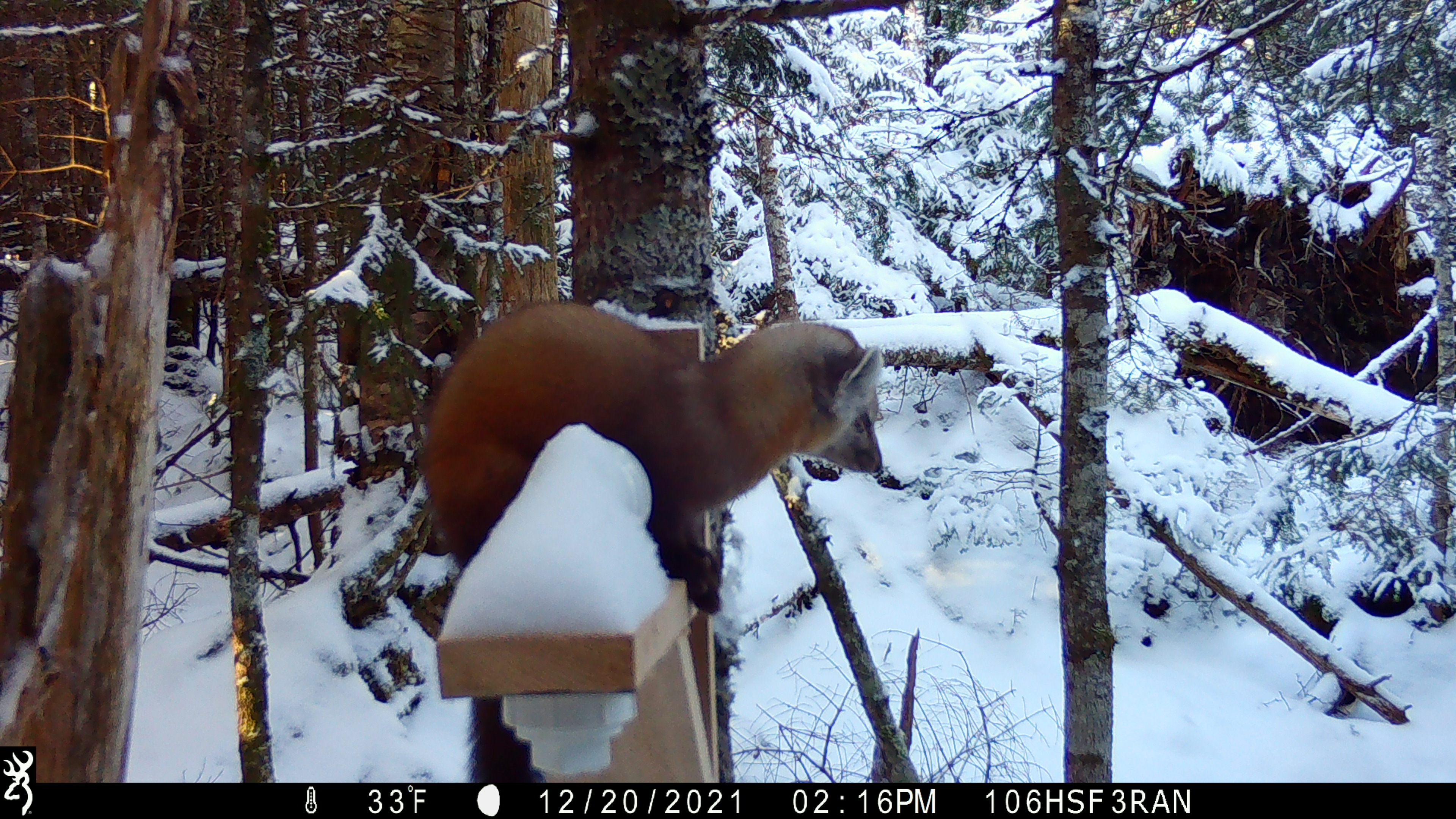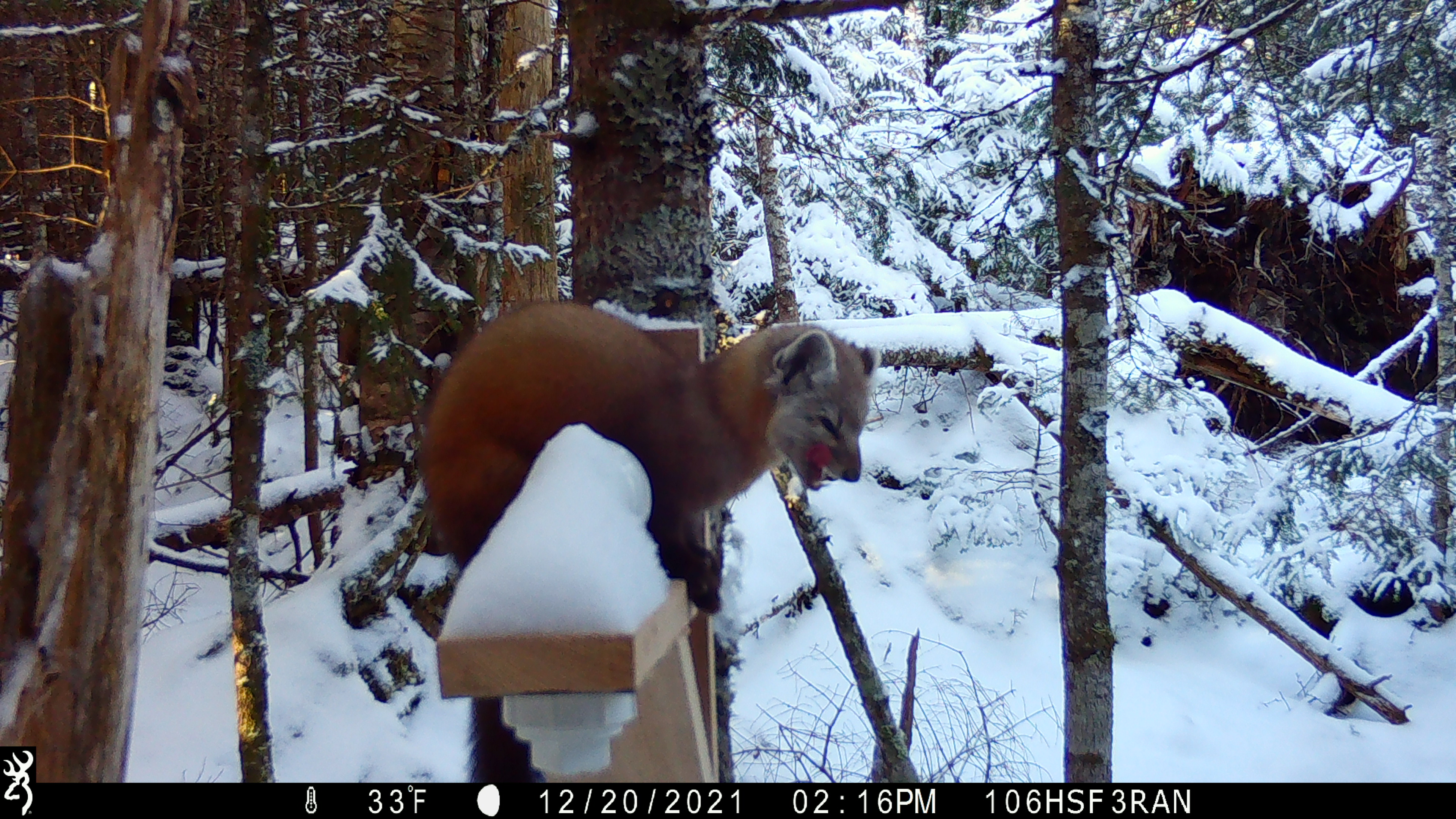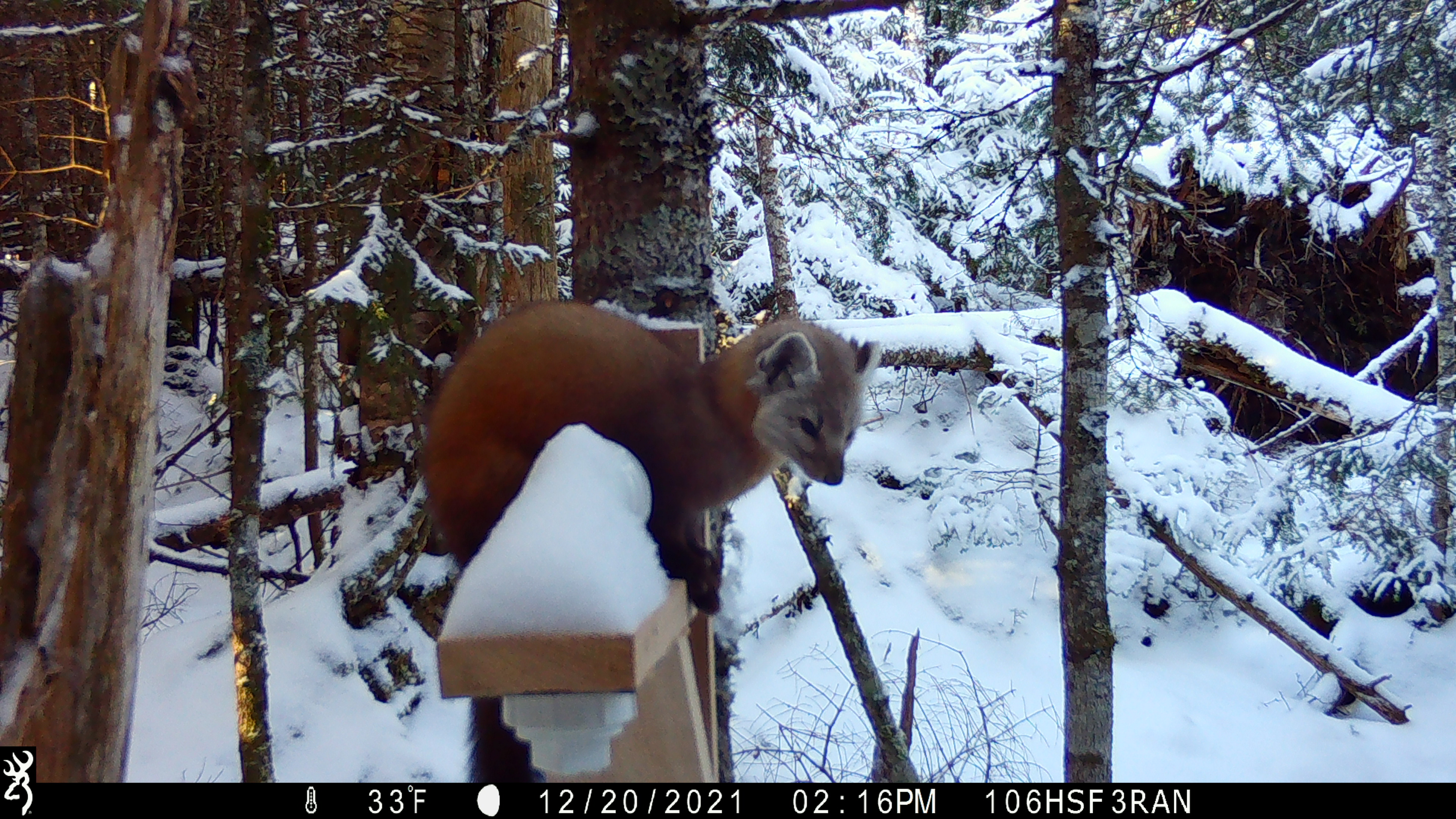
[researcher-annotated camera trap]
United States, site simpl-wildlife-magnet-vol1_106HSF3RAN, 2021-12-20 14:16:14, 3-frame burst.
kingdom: Animalia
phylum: Chordata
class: Mammalia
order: Carnivora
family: Mustelidae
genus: Martes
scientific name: Martes americana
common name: american marten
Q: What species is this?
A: American marten (Martes americana).